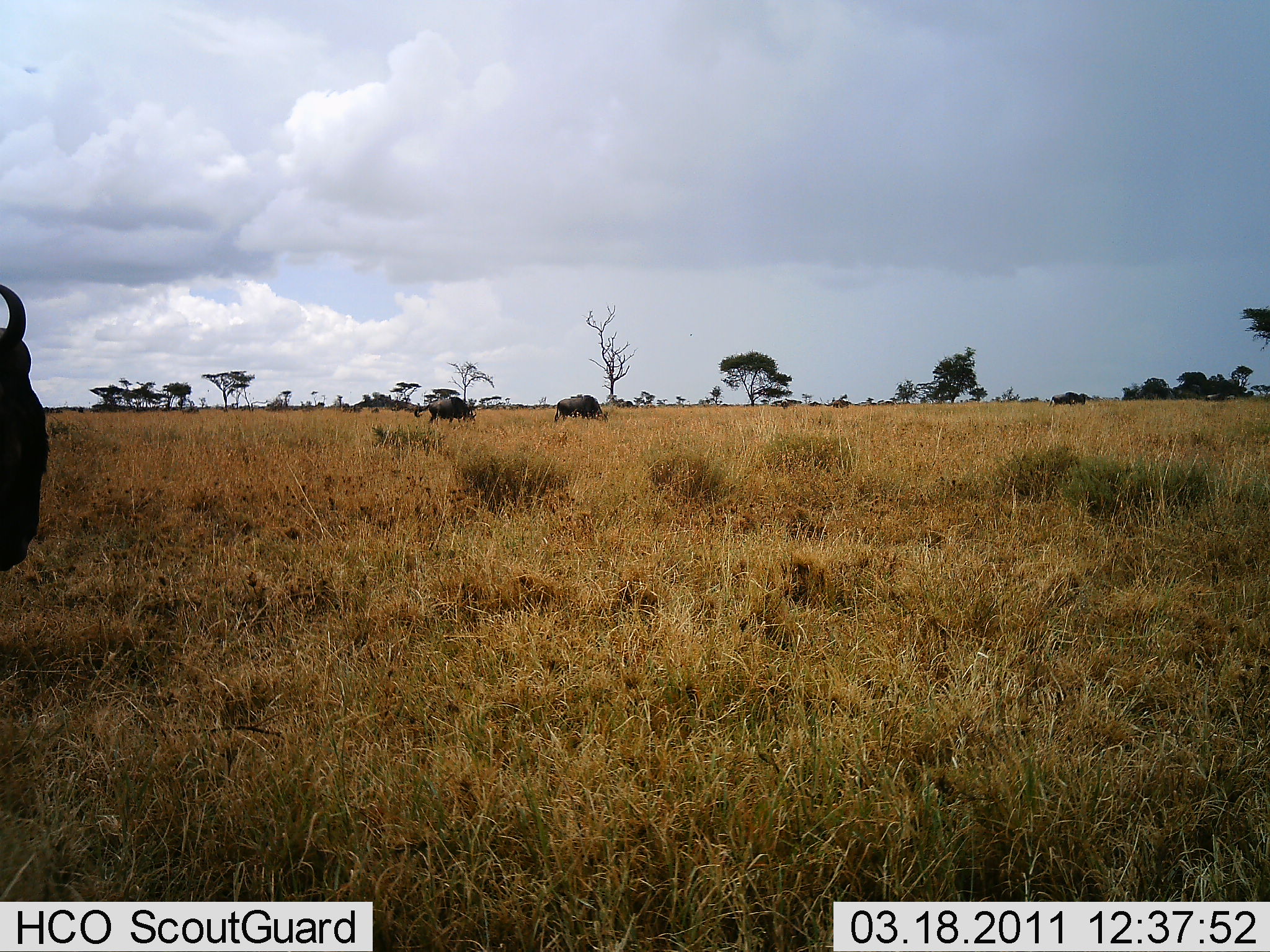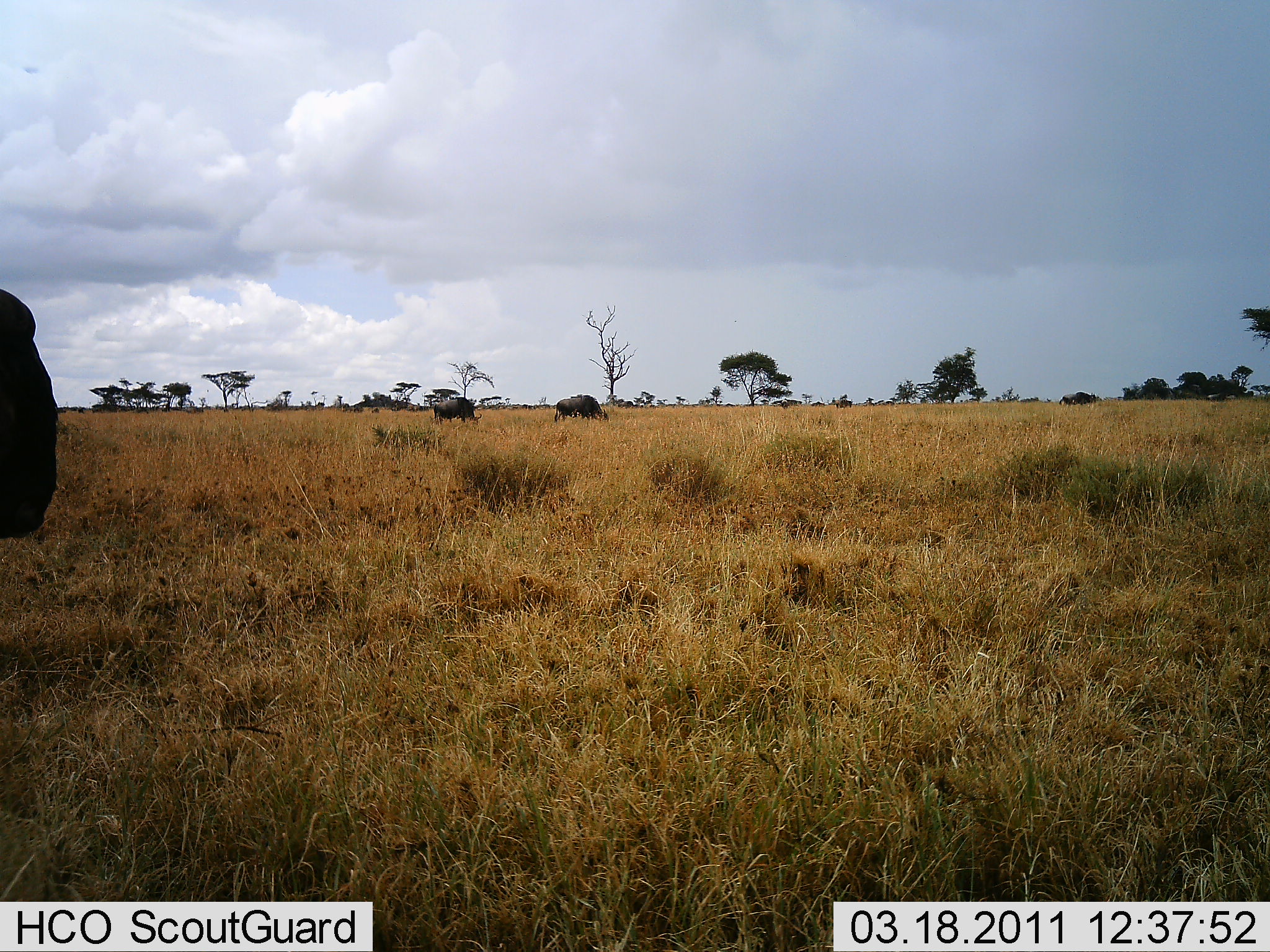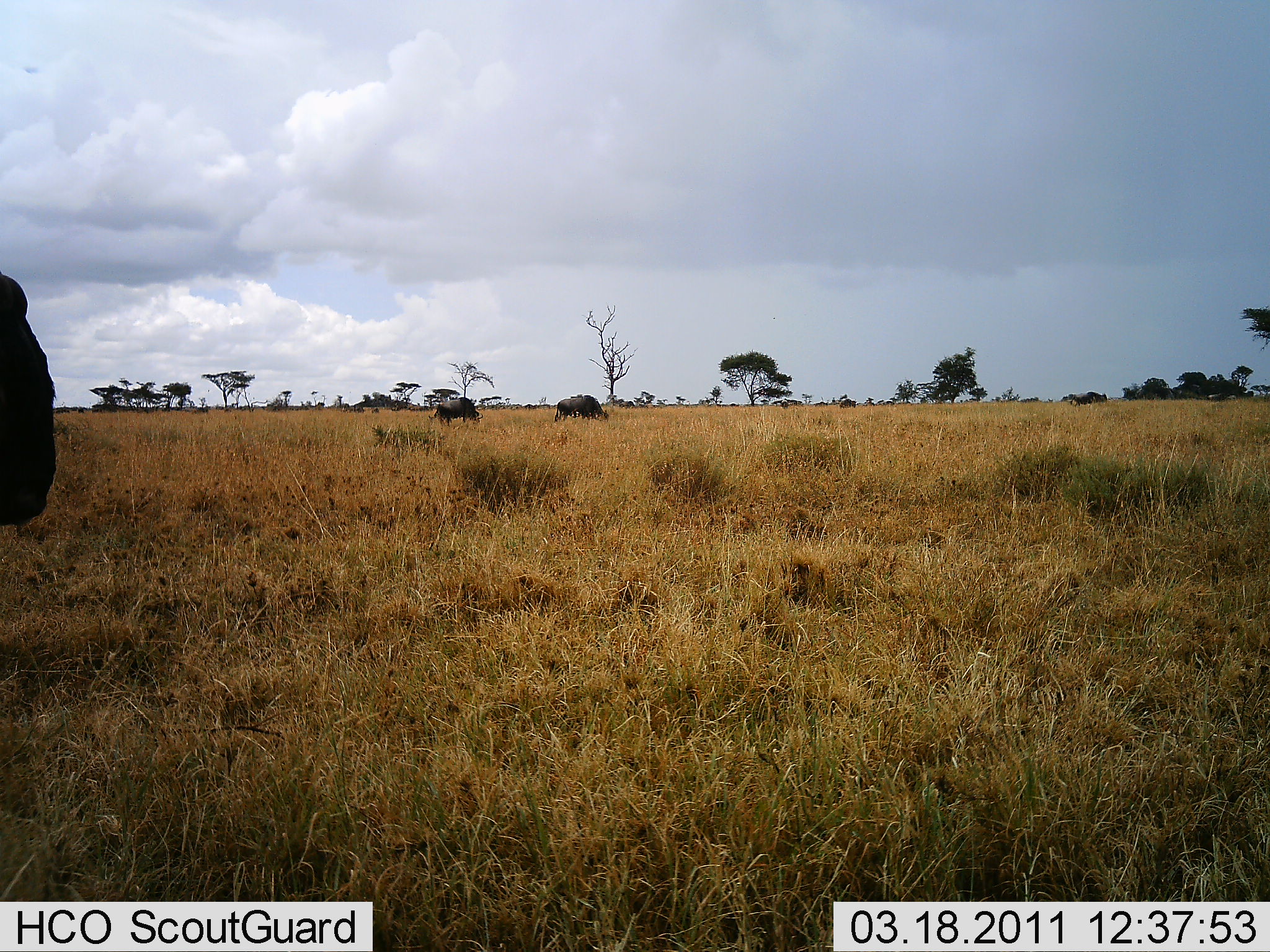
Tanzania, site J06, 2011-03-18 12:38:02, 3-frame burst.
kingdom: Animalia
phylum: Chordata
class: Mammalia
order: Artiodactyla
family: Bovidae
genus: Connochaetes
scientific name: Connochaetes taurinus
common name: blue wildebeest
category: wildebeest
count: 7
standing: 67%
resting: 0%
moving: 67%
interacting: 0%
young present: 0%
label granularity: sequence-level